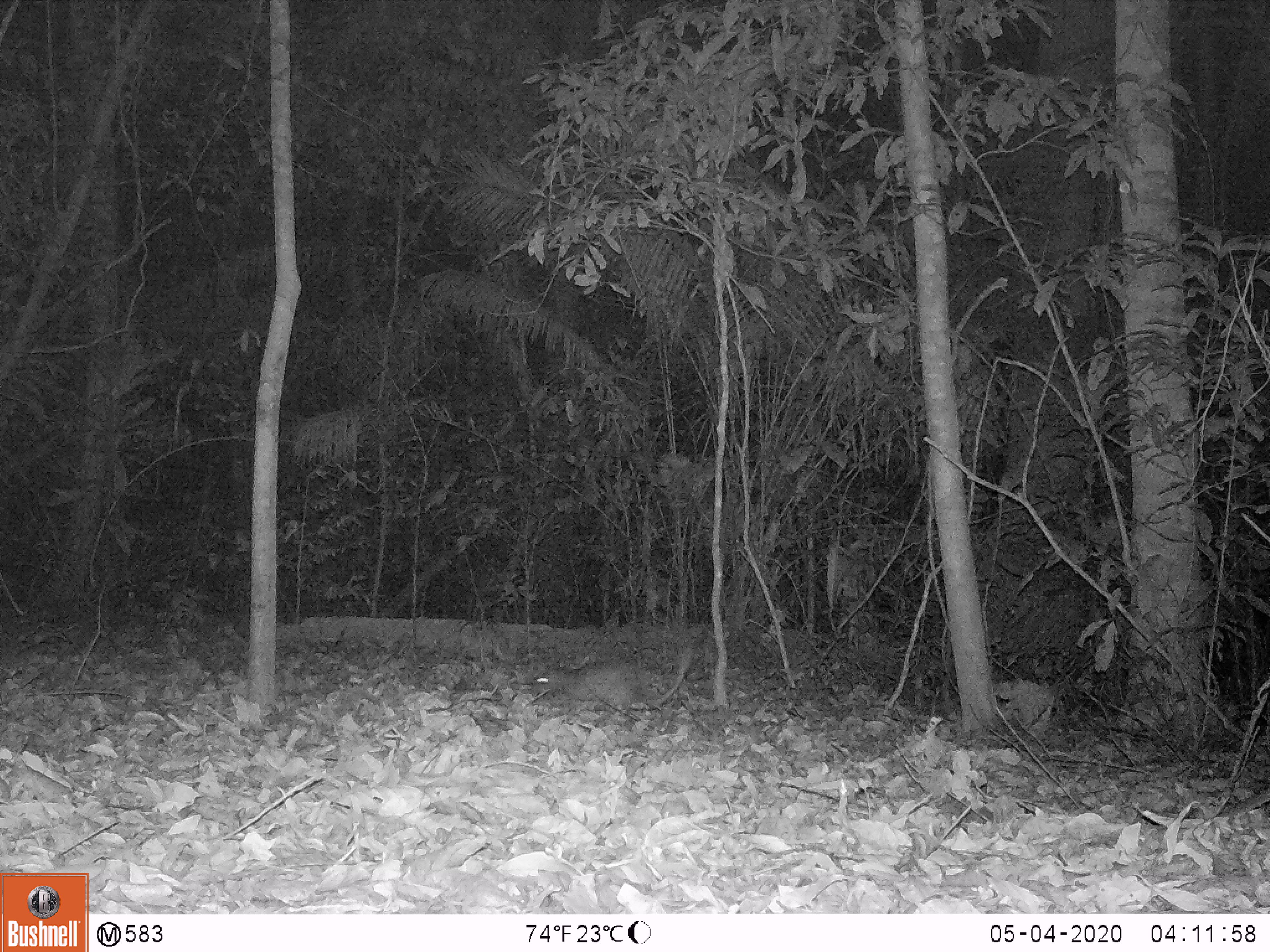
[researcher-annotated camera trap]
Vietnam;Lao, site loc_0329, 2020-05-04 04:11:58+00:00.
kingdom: Animalia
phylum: Chordata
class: Mammalia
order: Rodentia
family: Hystricidae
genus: Atherurus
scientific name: Atherurus macrourus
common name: asiatic brush-tailed porcupine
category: asiatic brush tailed porcupine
Asiatic brush tailed porcupine (asiatic brush-tailed porcupine) (Atherurus macrourus). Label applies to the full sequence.